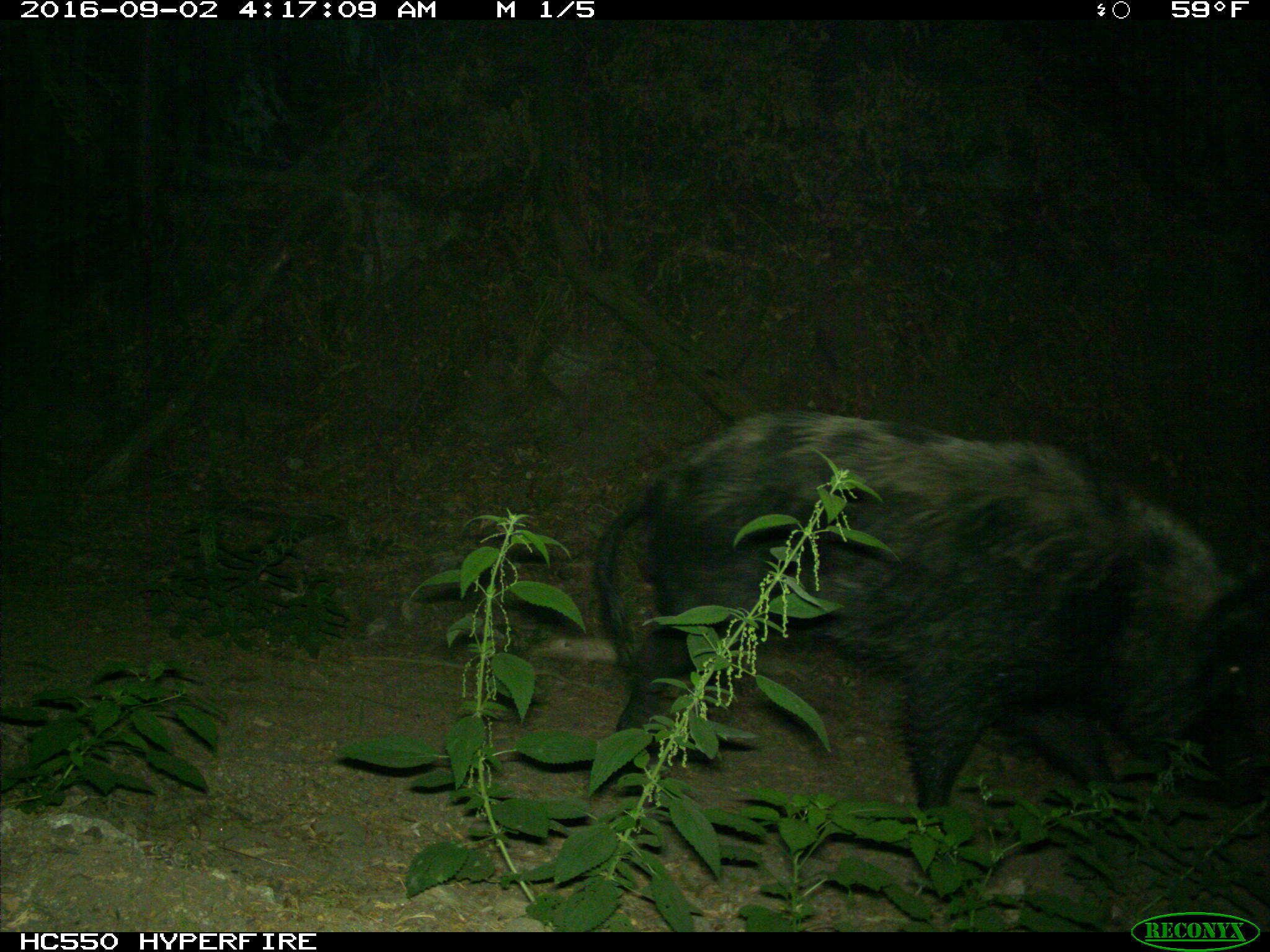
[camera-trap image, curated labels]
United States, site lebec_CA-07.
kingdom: Animalia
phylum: Chordata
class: Mammalia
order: Artiodactyla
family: Suidae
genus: Sus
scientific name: Sus scrofa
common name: wild boar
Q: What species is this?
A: Sus scrofa (wild boar).